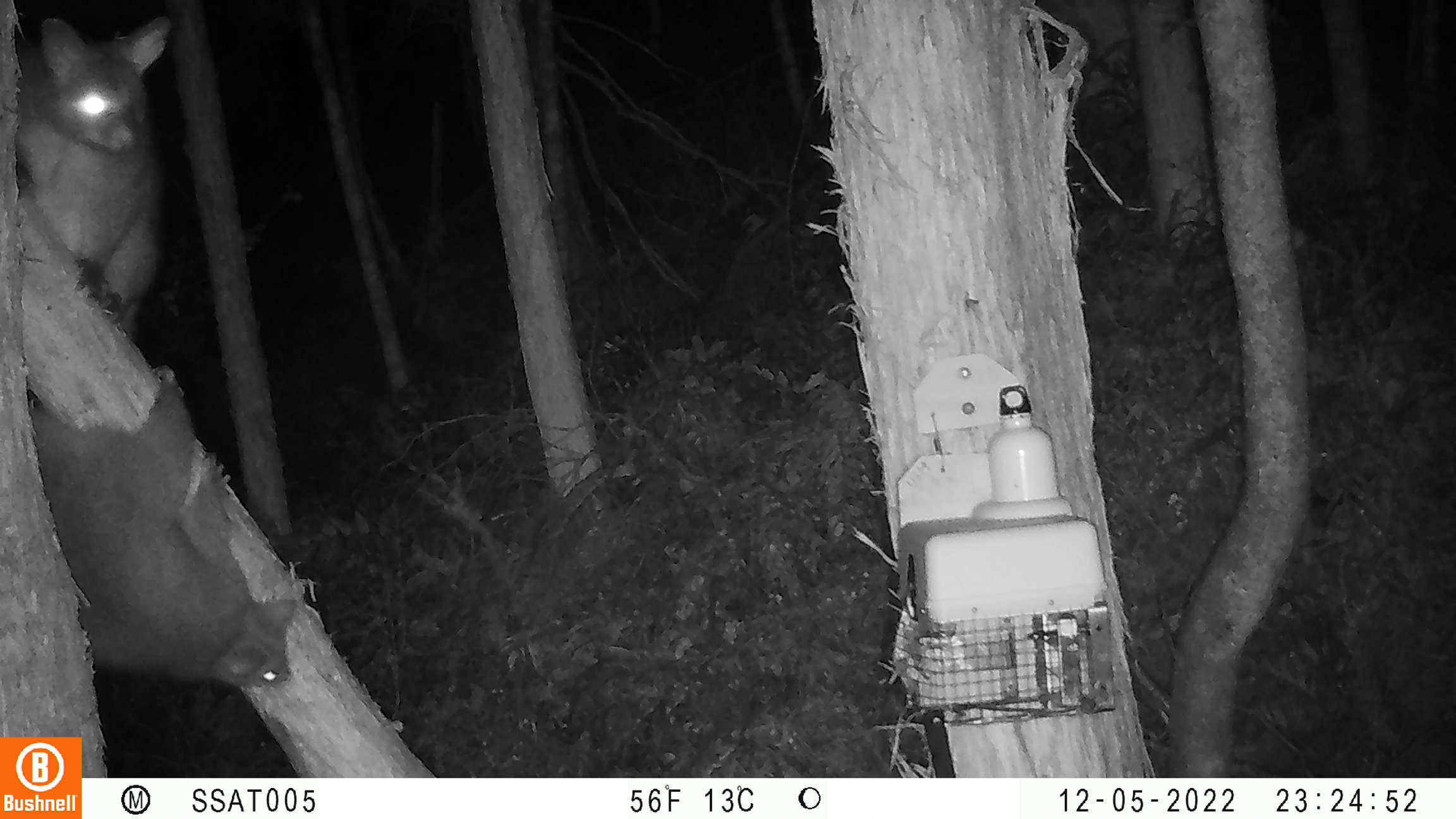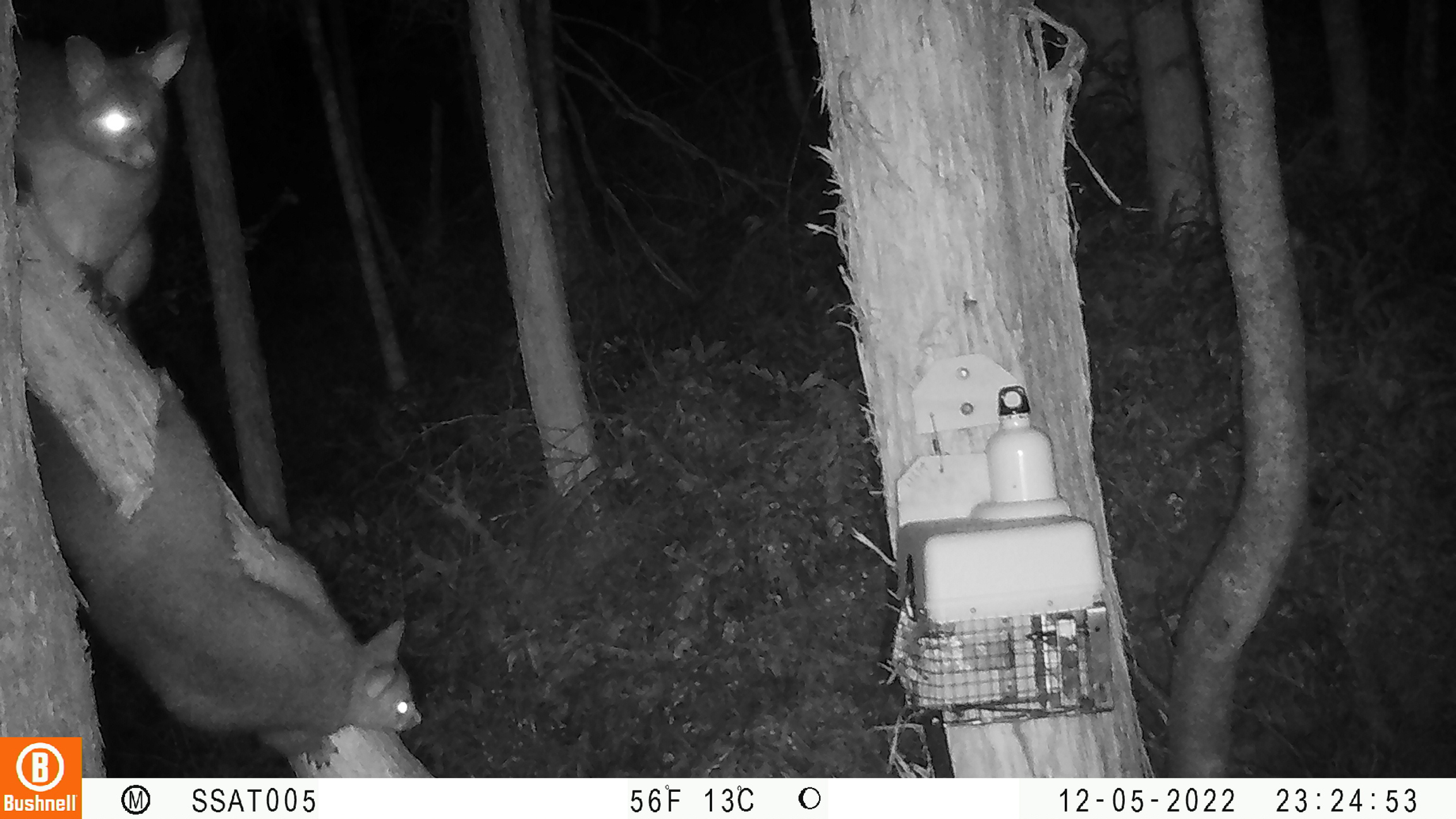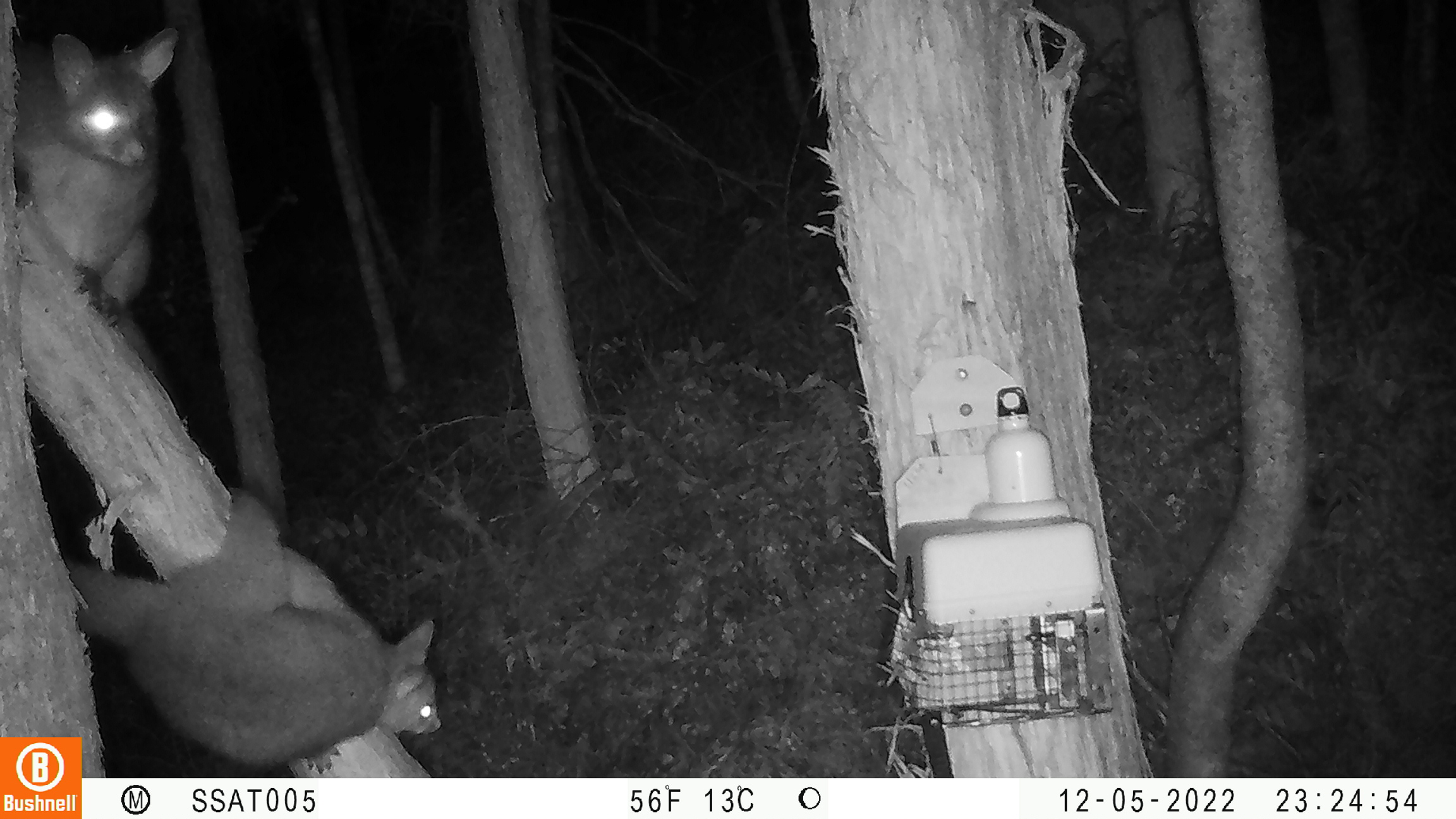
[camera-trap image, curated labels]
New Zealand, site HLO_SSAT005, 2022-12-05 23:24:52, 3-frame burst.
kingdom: Animalia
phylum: Chordata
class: Mammalia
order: Diprotodontia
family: Phalangeridae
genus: Trichosurus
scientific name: Trichosurus vulpecula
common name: common brushtail possum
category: possum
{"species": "possum (common brushtail possum) (Trichosurus vulpecula)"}